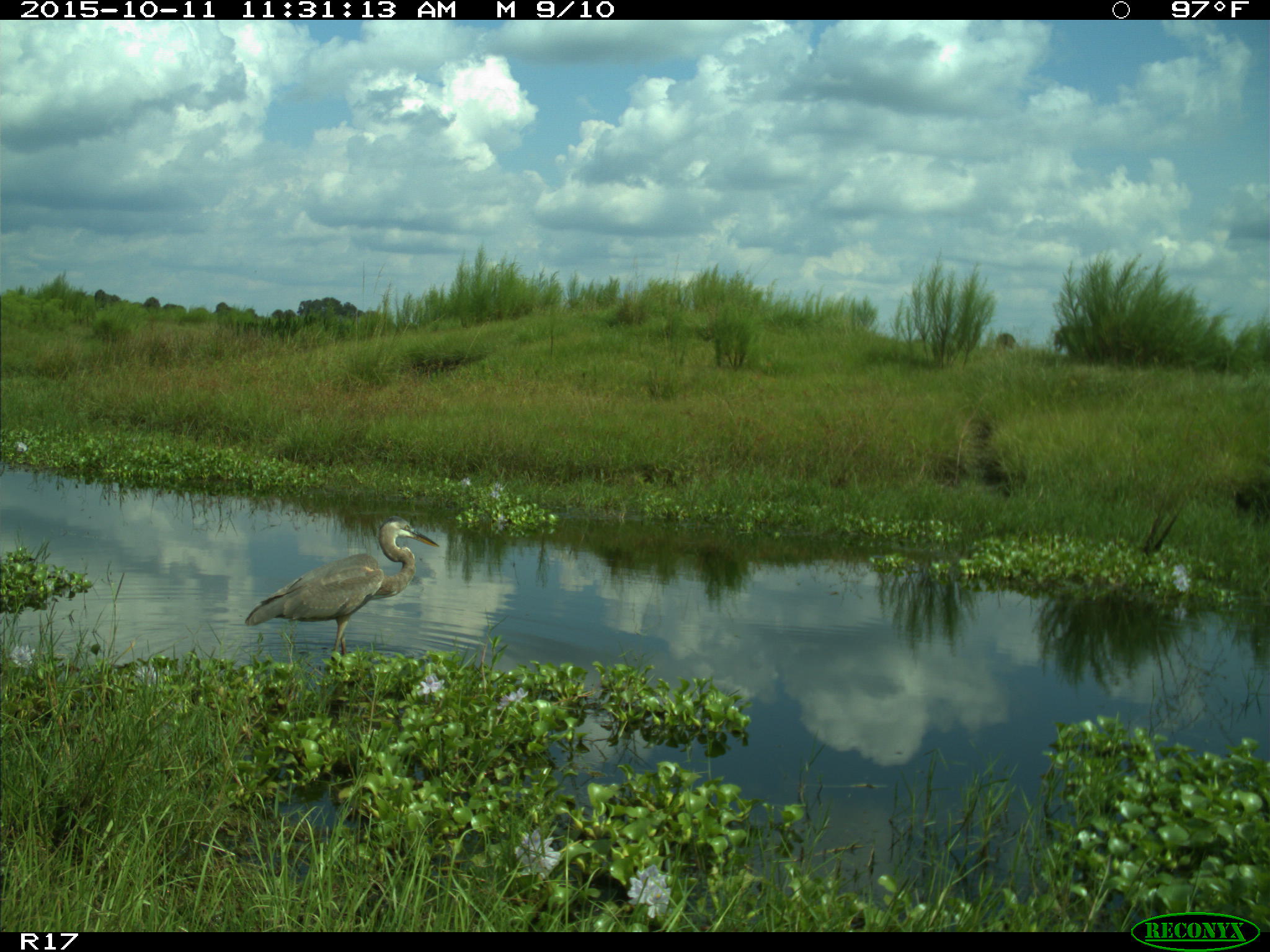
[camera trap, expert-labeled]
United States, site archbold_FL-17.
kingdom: Animalia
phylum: Chordata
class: Aves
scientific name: Aves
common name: birds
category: unidentified bird